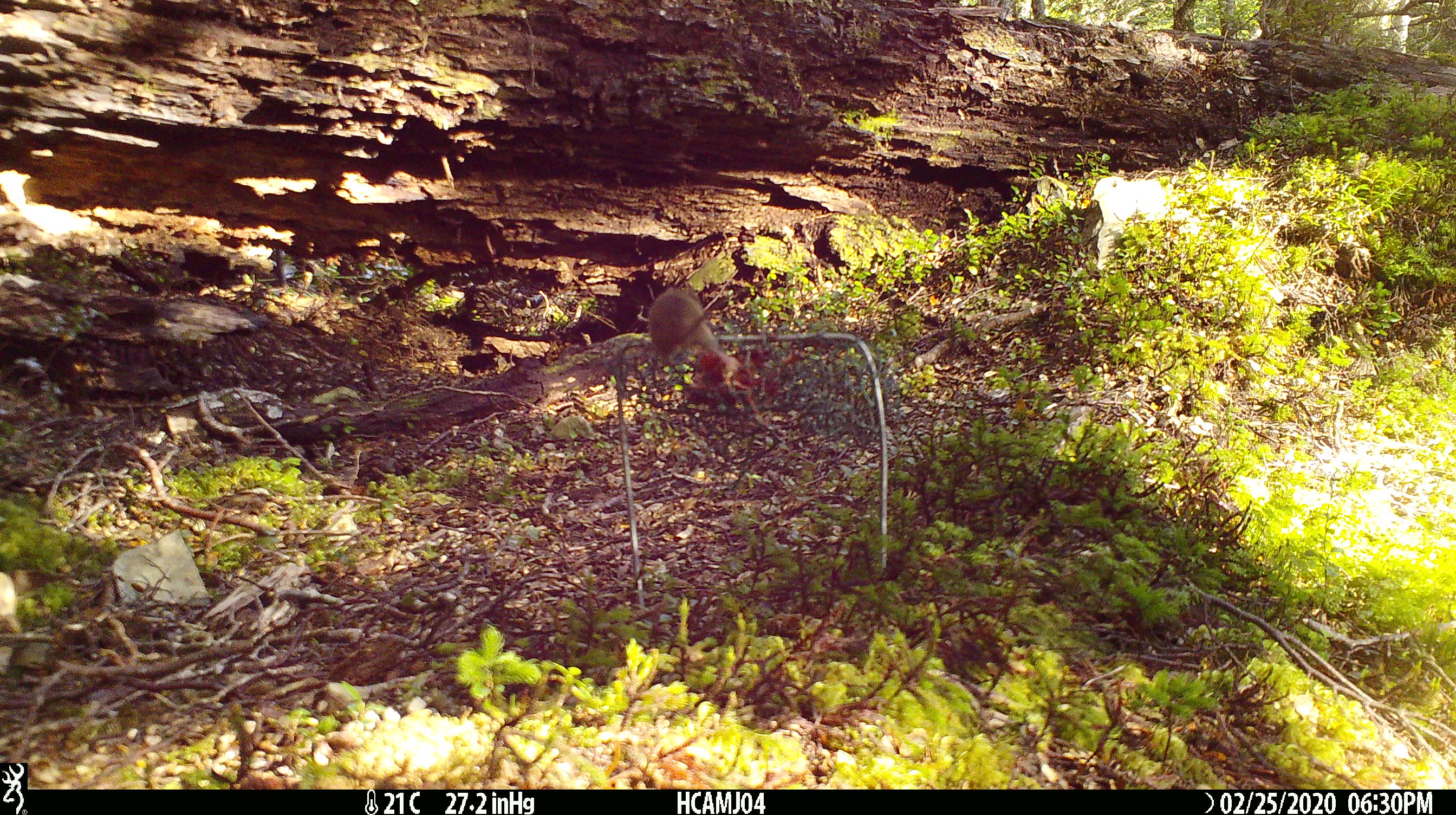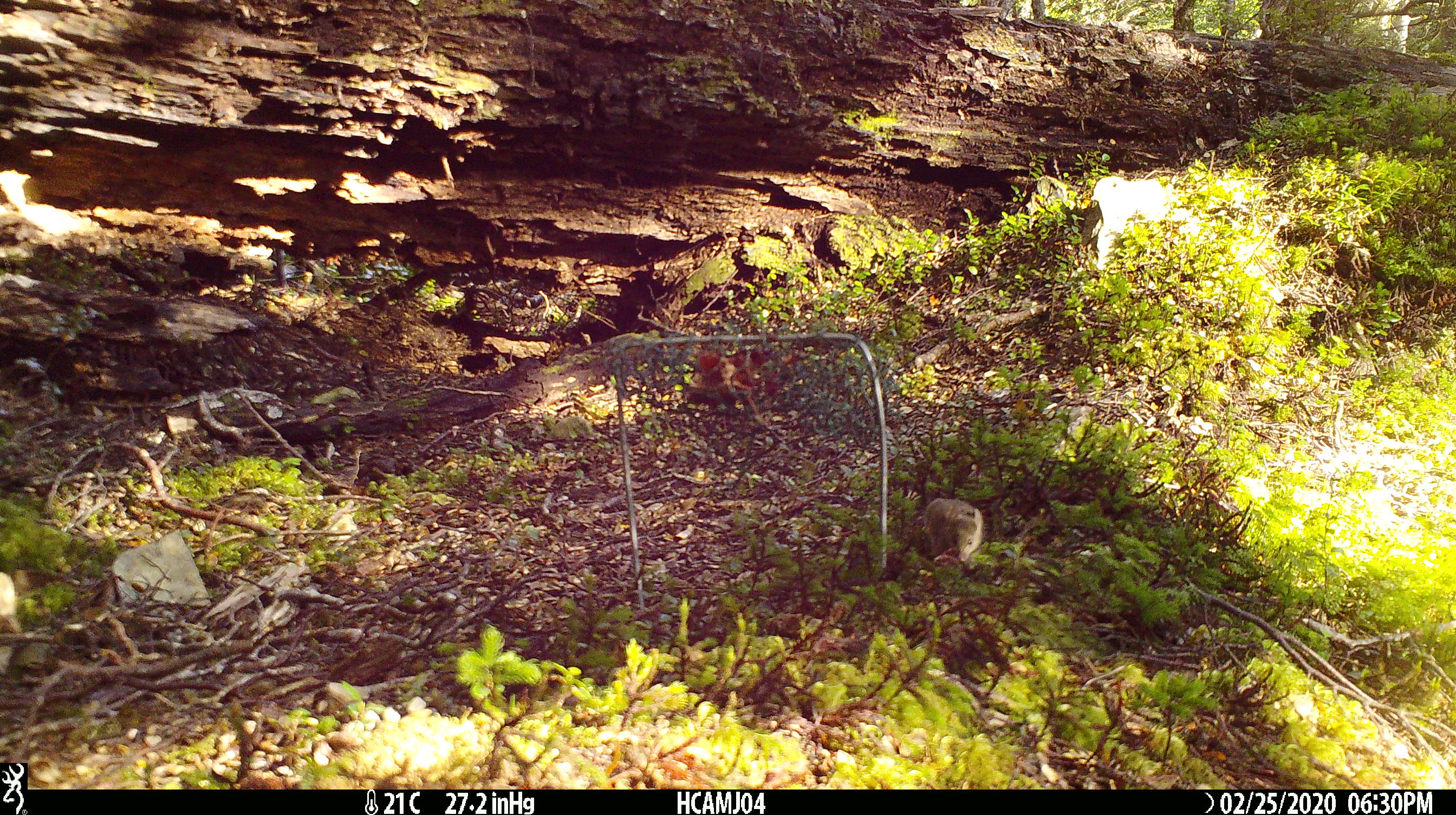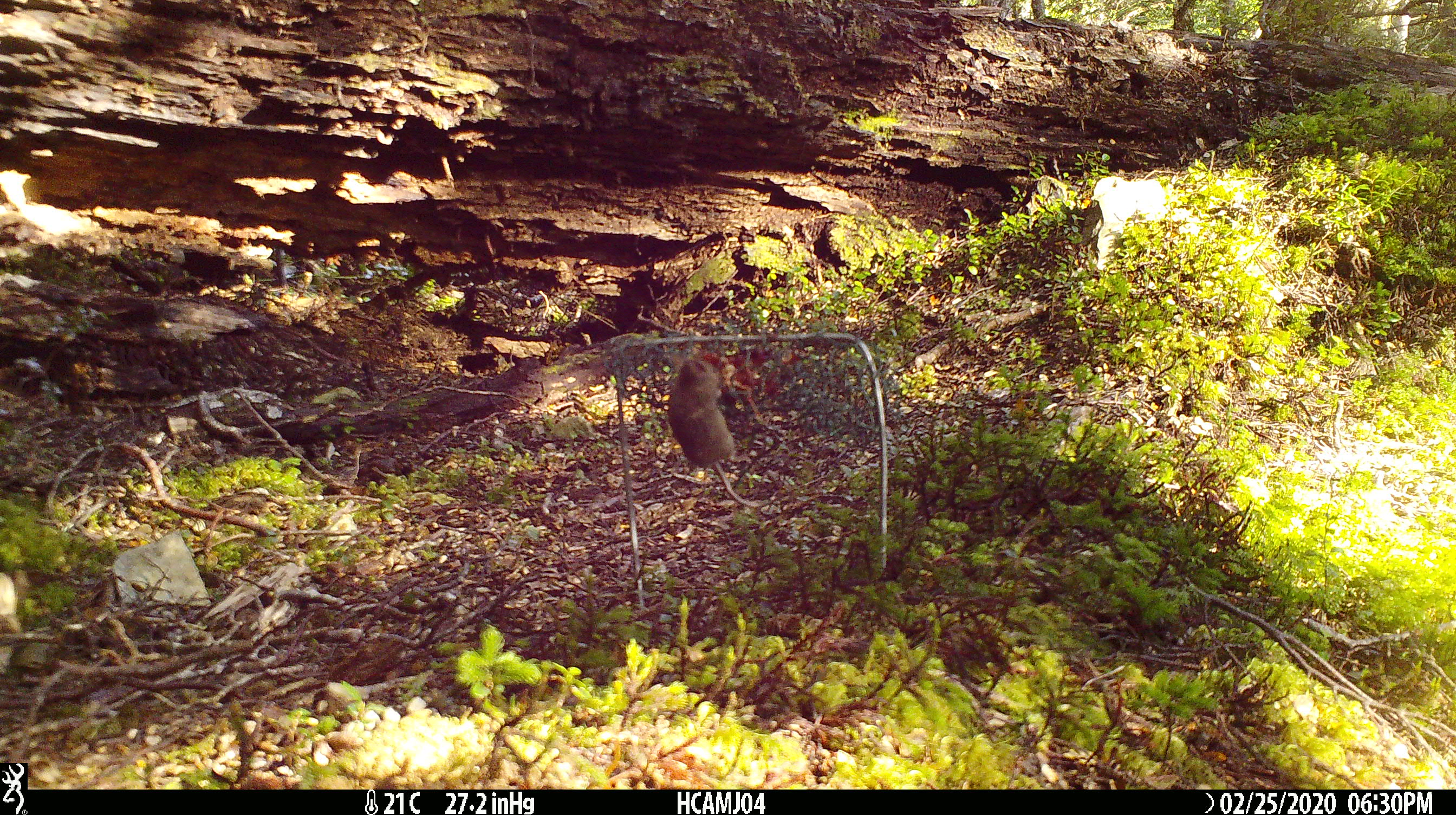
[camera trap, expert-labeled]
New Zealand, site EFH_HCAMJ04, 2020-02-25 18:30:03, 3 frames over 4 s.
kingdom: Animalia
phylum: Chordata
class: Mammalia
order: Rodentia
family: Muridae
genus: Mus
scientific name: Mus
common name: mouse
Mouse (Mus).